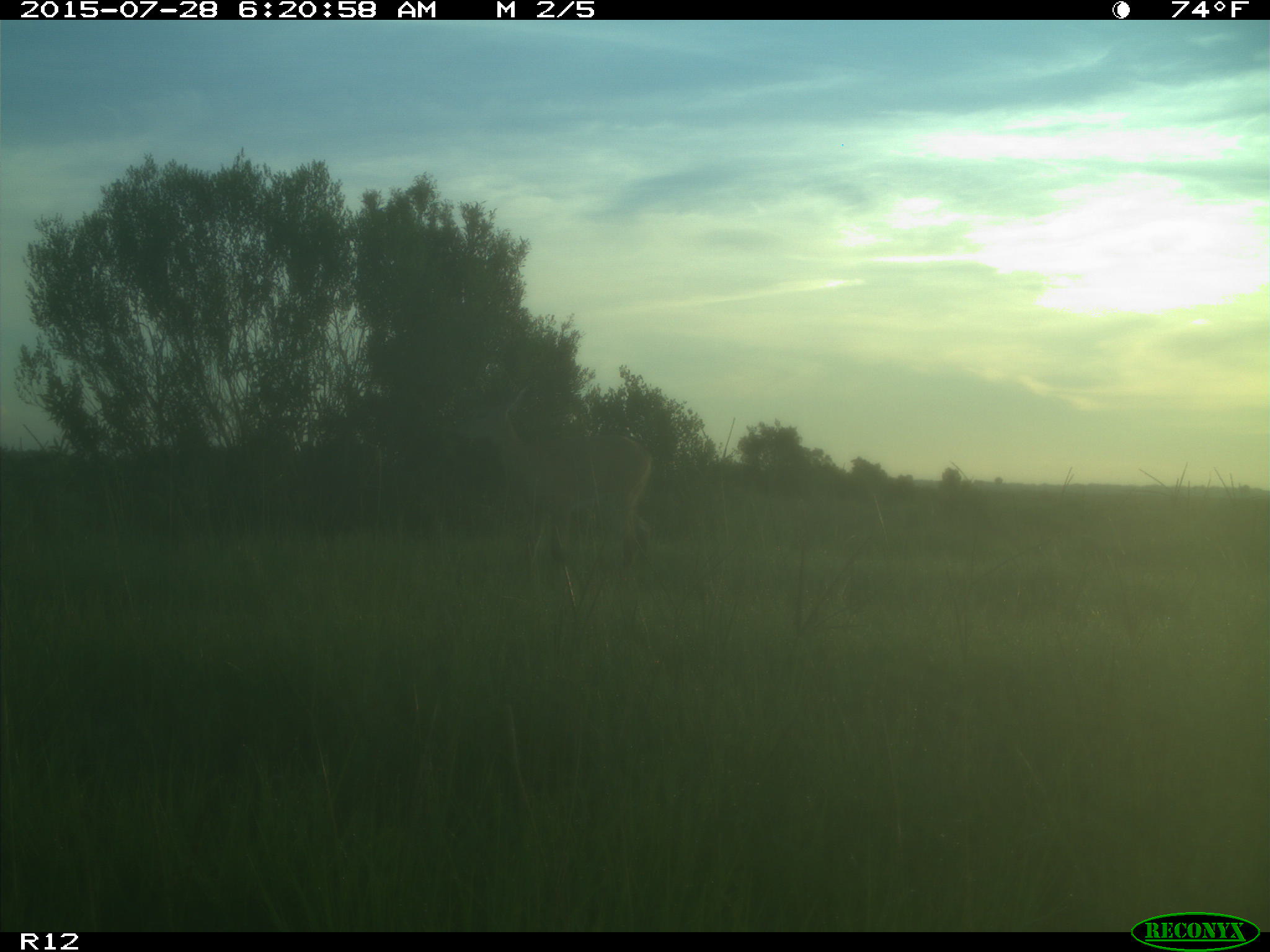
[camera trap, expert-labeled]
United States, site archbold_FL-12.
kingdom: Animalia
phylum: Chordata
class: Mammalia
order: Artiodactyla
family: Cervidae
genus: Odocoileus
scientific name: Odocoileus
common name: deer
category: unidentified deer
Unidentified deer (deer) (Odocoileus).